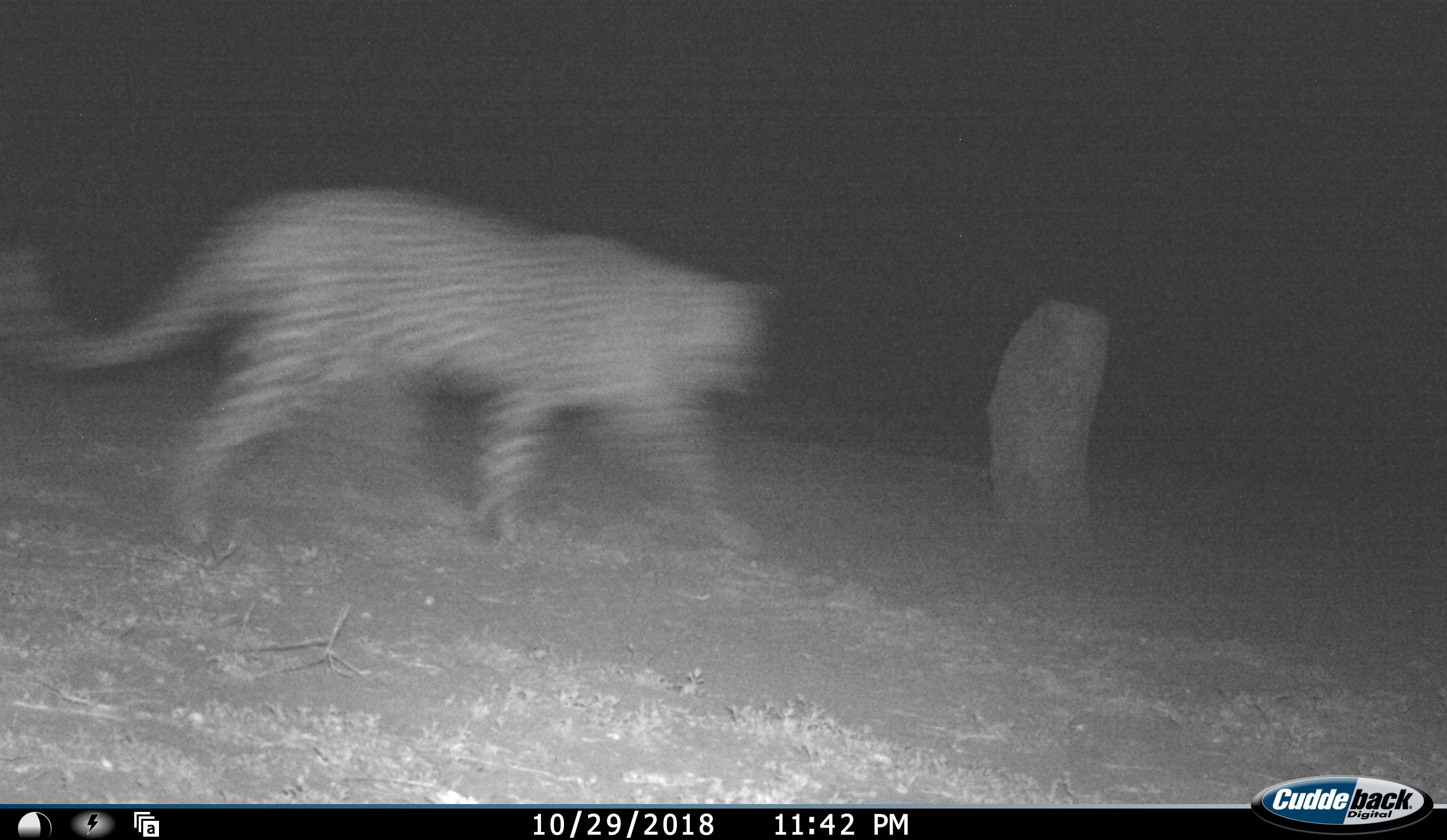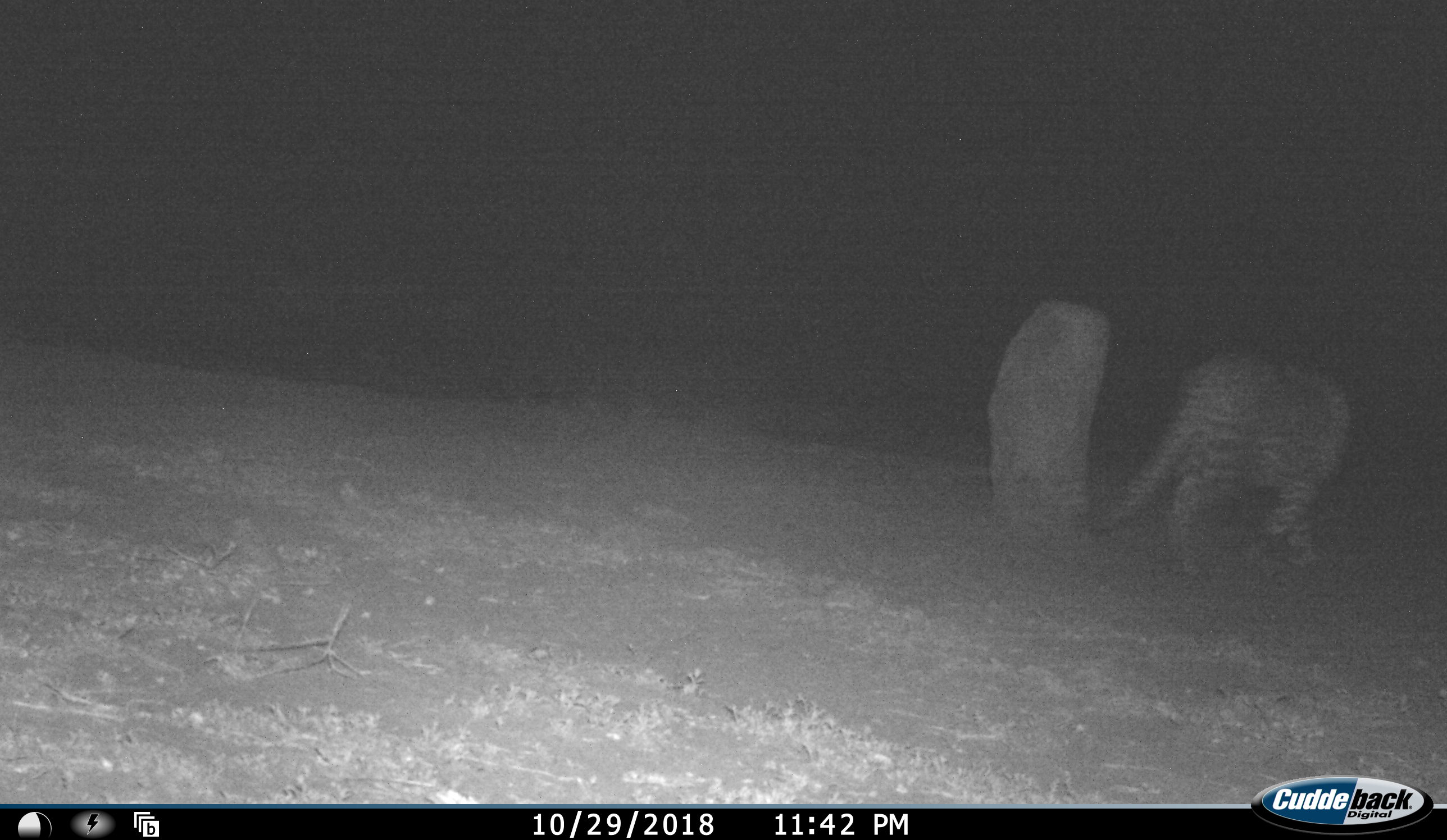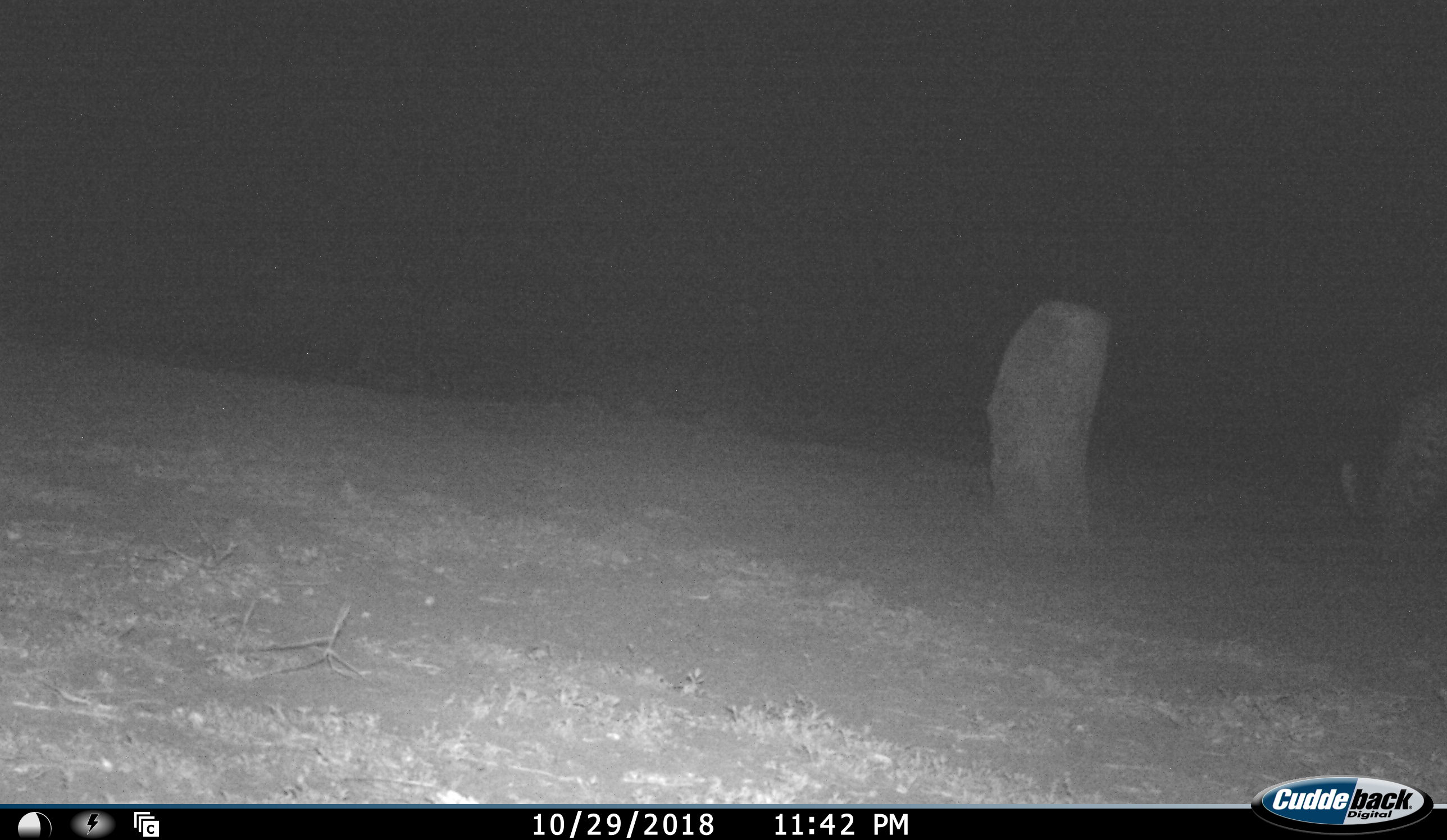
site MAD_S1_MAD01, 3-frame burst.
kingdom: Animalia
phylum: Chordata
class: Mammalia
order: Carnivora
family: Felidae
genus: Panthera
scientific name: Panthera pardus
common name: leopard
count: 1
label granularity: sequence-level